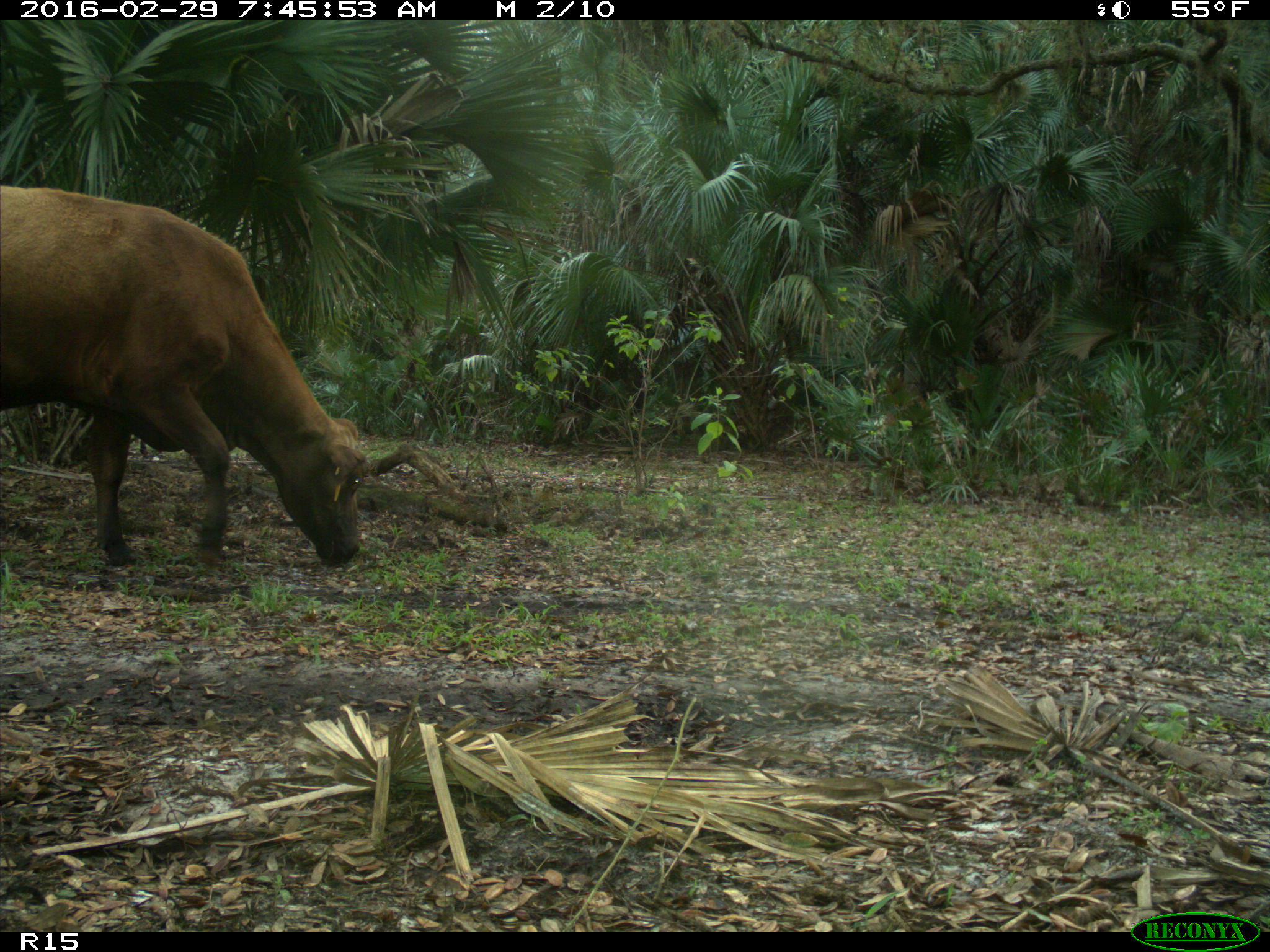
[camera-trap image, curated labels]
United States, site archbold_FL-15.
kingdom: Animalia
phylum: Chordata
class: Mammalia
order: Artiodactyla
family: Bovidae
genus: Bos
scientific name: Bos taurus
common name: domestic cow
Bos taurus (domestic cow).